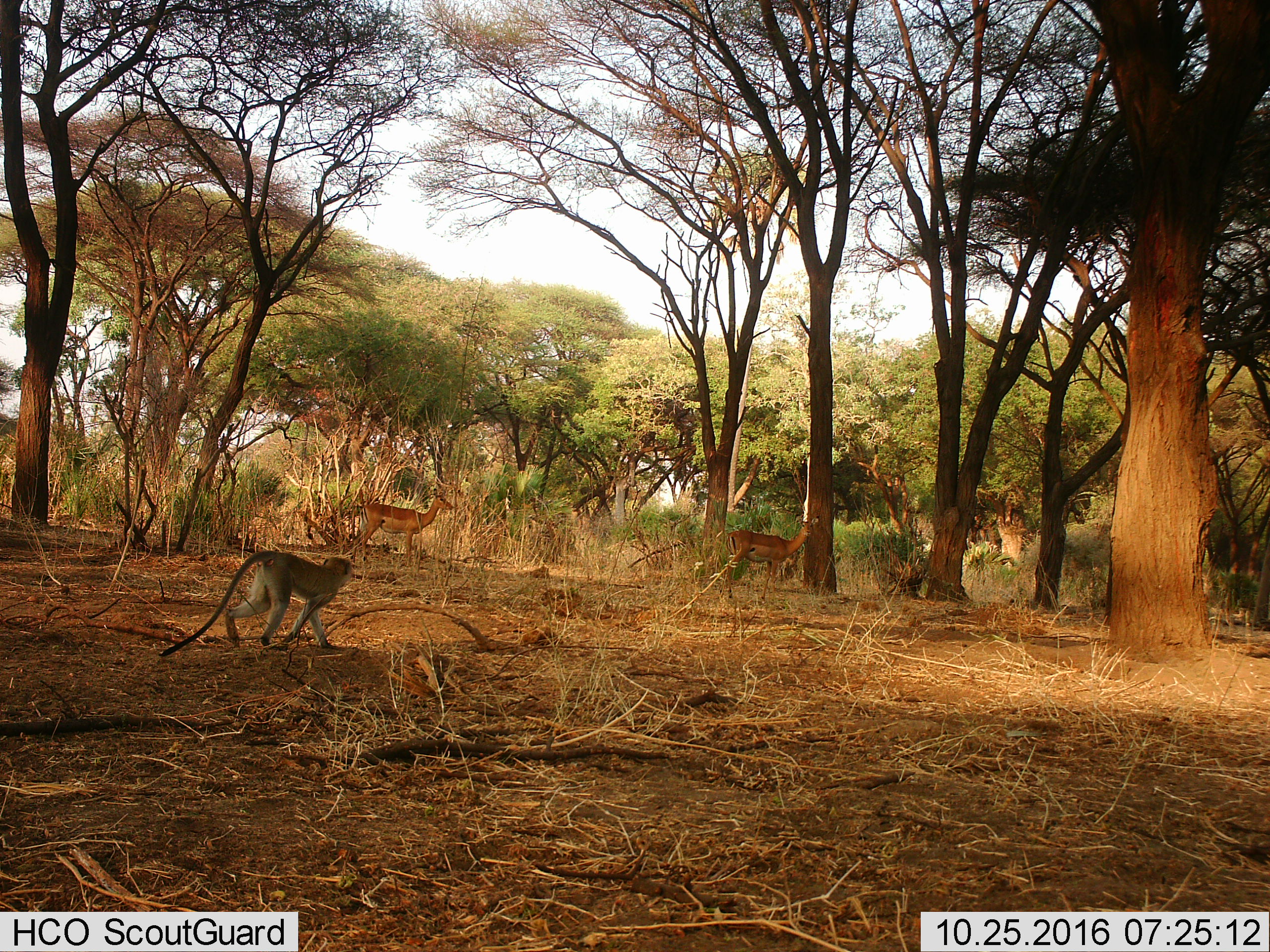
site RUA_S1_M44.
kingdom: Animalia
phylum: Chordata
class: Mammalia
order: Artiodactyla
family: Bovidae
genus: Aepyceros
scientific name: Aepyceros melampus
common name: impala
Impala (Aepyceros melampus), count 2. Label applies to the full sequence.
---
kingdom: Animalia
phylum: Chordata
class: Mammalia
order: Primates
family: Cercopithecidae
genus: Chlorocebus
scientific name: Chlorocebus pygerythrus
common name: vervet monkey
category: monkeyvervet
Monkeyvervet (vervet monkey) (Chlorocebus pygerythrus), count 1. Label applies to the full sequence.